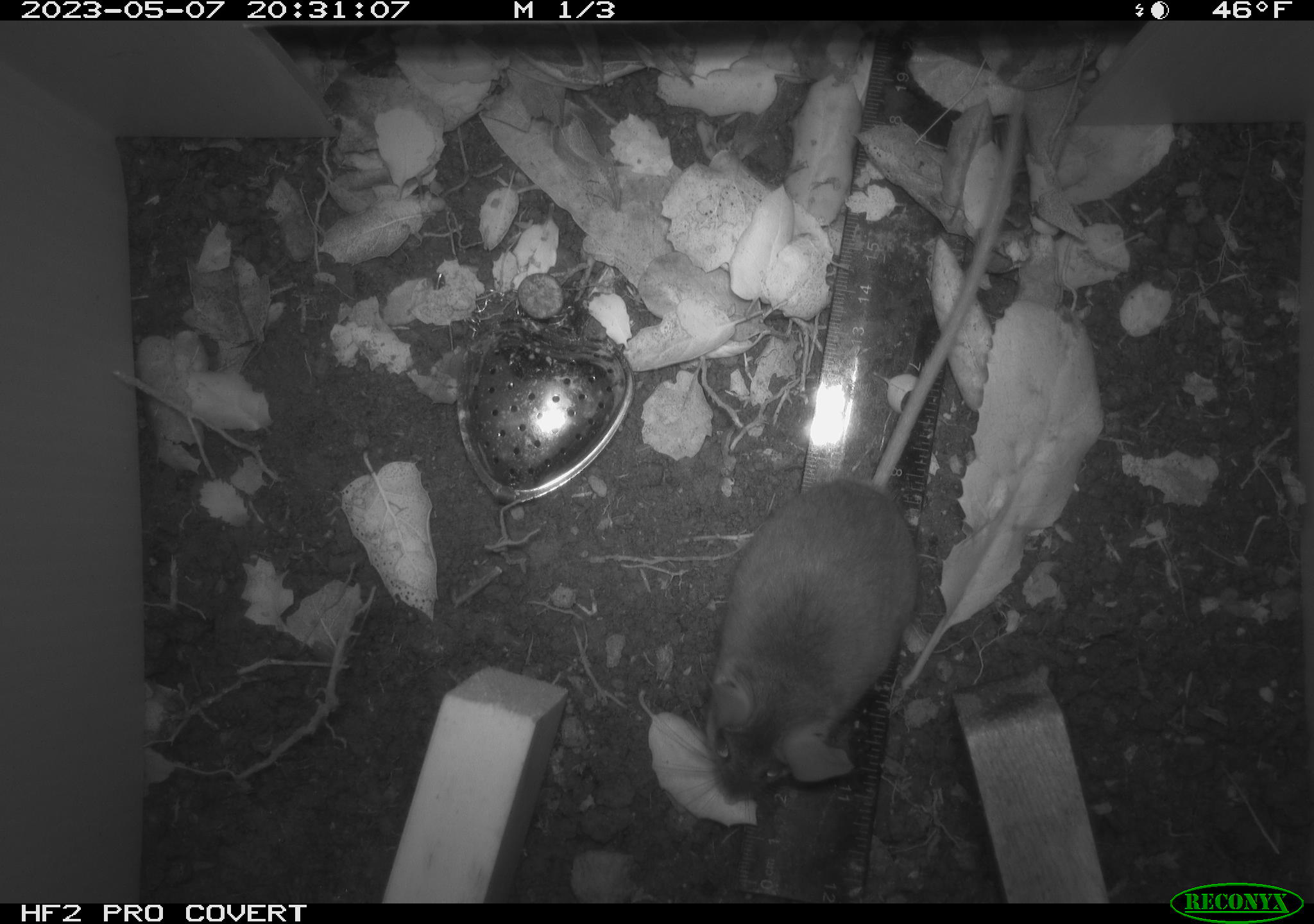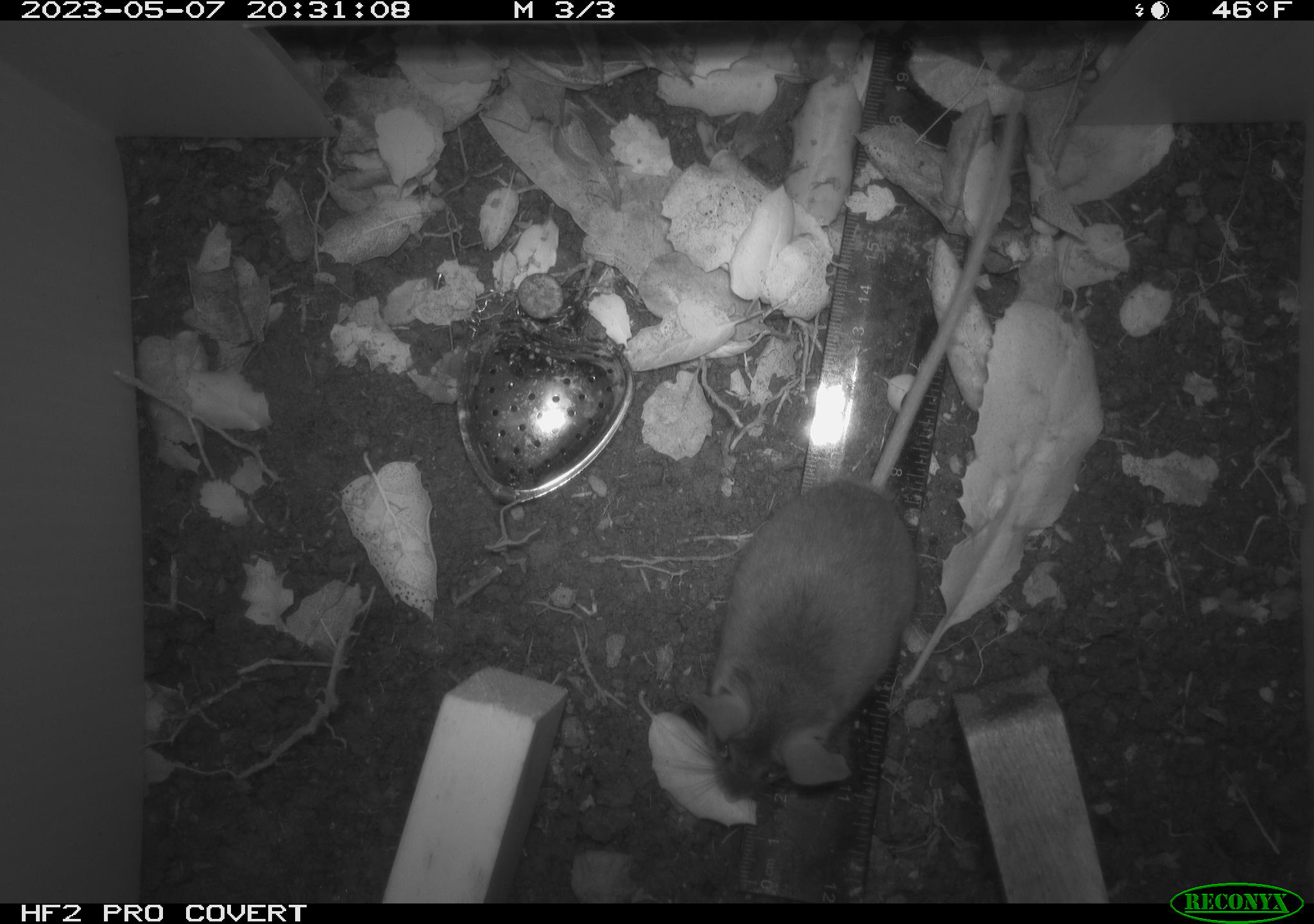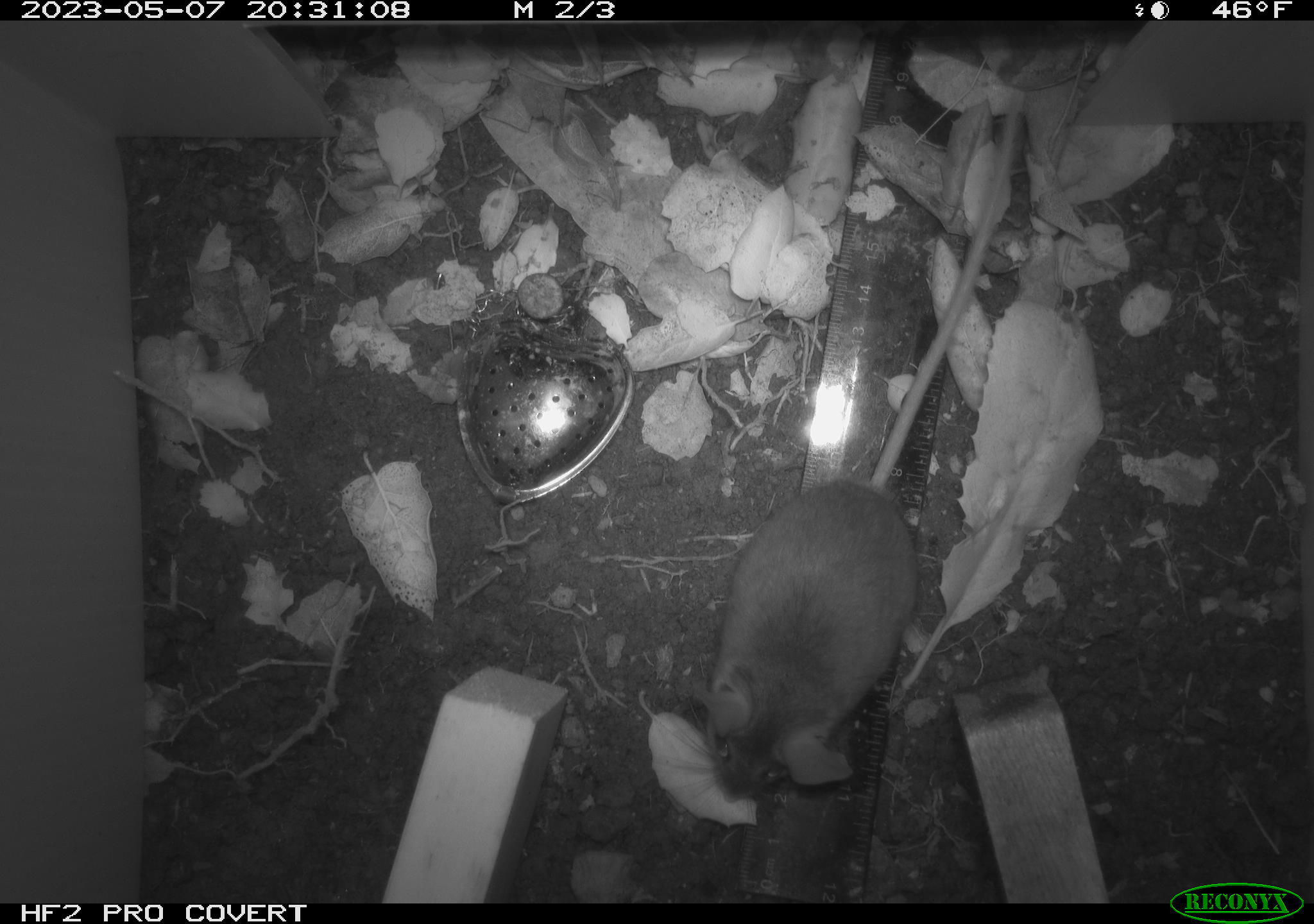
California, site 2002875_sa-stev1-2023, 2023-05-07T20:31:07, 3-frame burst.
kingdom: Animalia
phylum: Chordata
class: Mammalia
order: Rodentia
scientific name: Rodentia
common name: mouse species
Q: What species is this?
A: Mouse species (Rodentia).